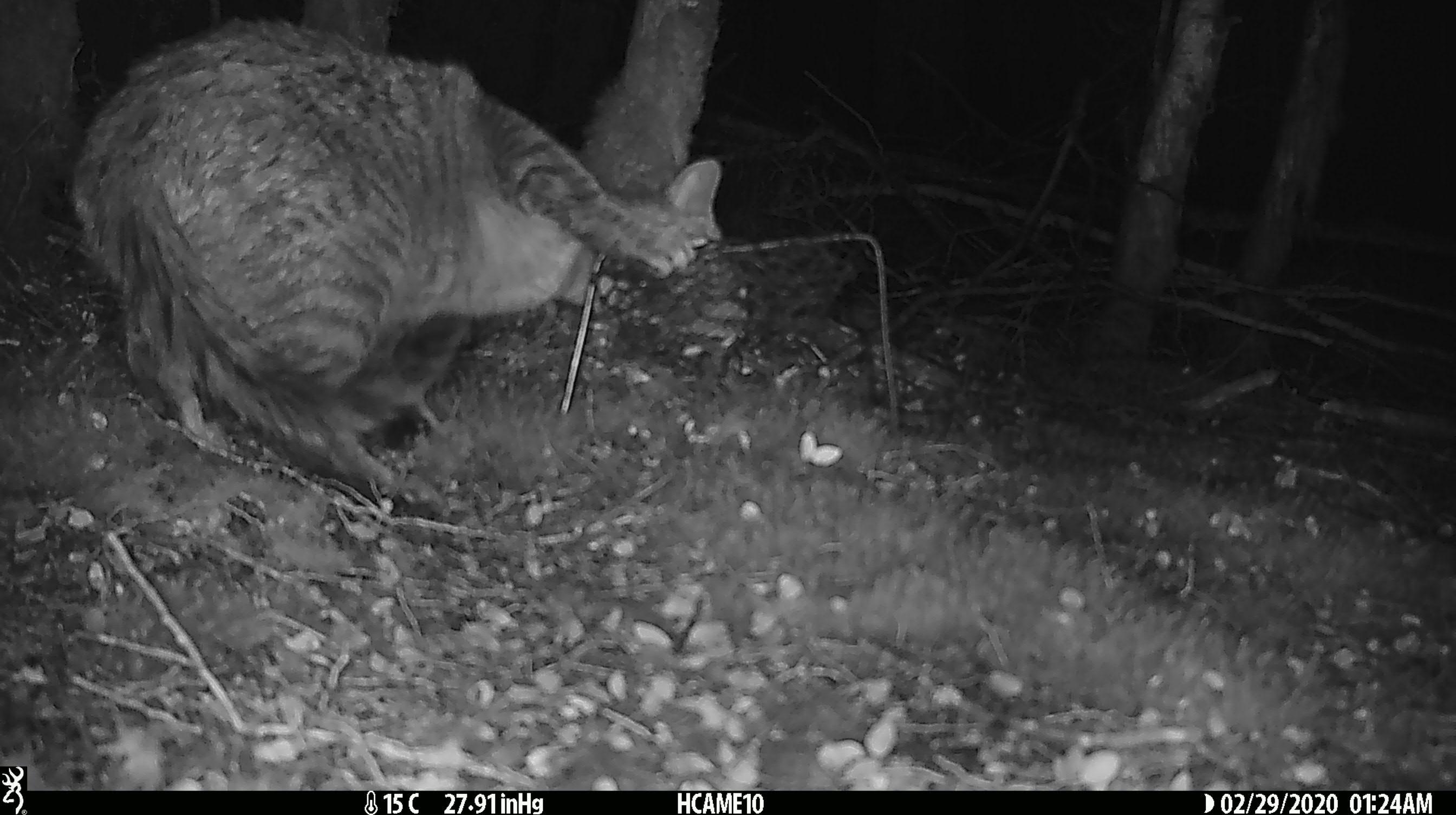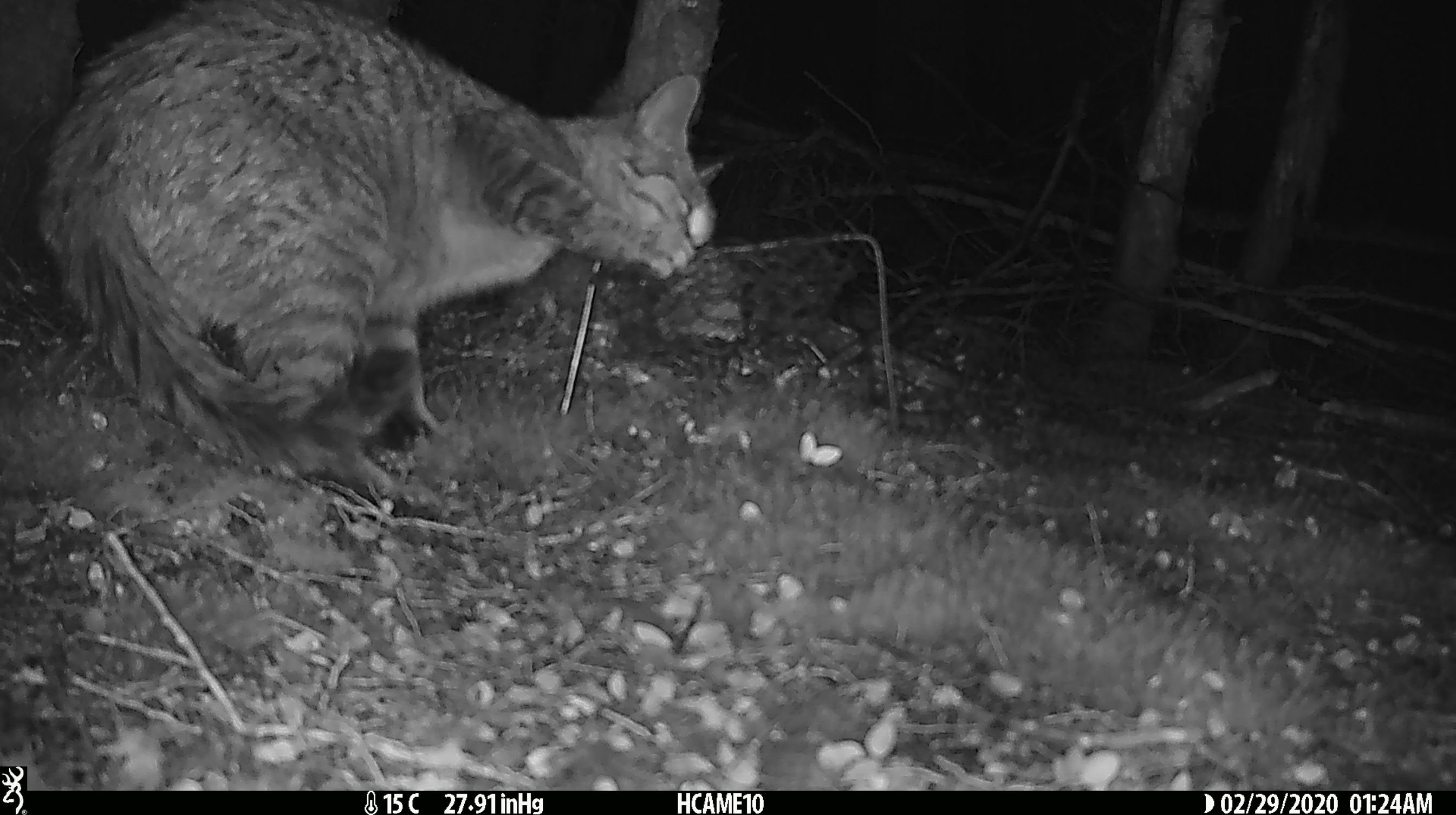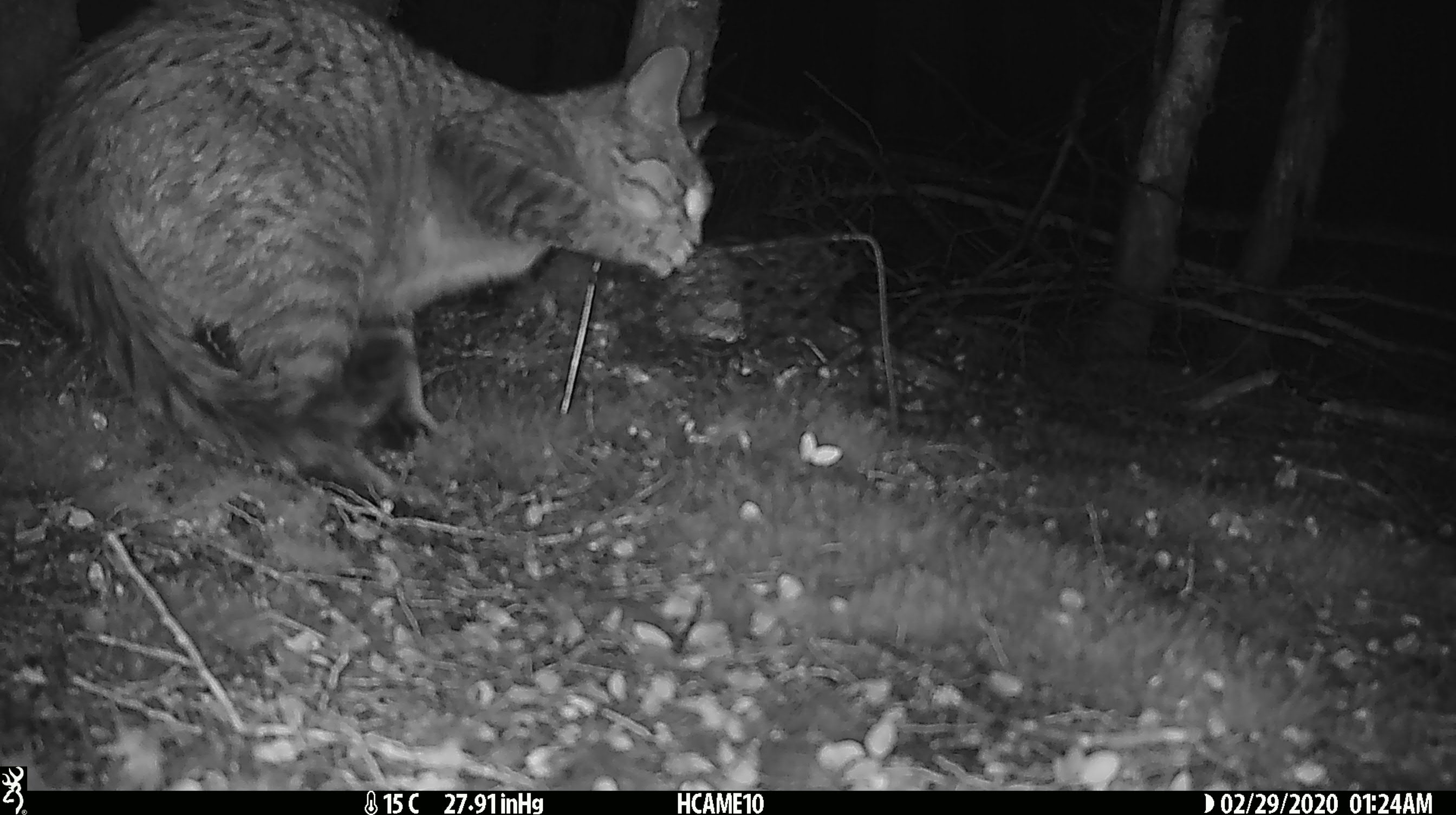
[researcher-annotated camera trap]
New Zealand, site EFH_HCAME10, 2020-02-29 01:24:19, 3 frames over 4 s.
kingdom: Animalia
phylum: Chordata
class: Mammalia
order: Carnivora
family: Felidae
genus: Felis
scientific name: Felis catus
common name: domestic cat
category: cat